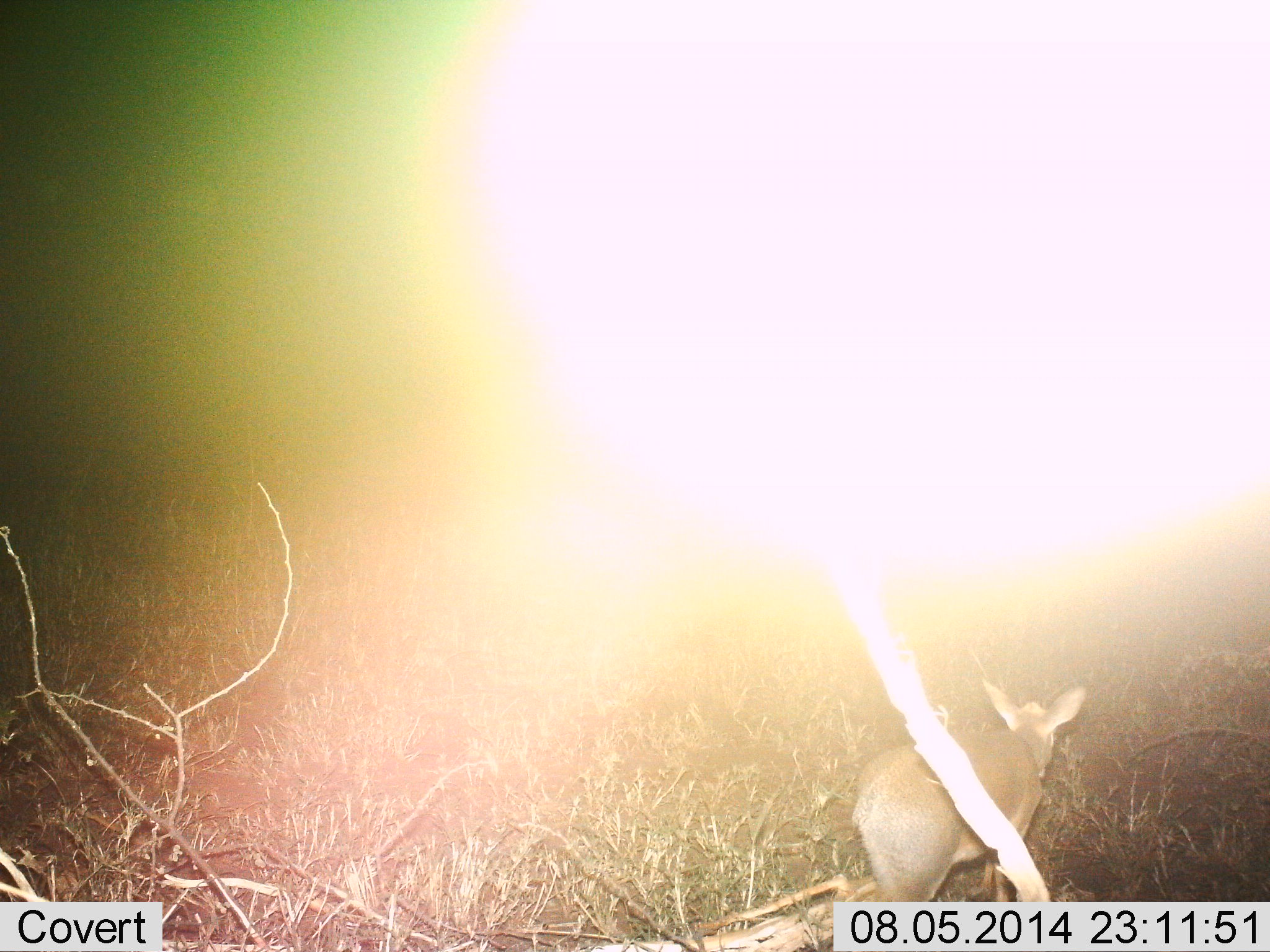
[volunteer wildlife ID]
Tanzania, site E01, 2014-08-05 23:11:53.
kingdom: Animalia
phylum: Chordata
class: Mammalia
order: Artiodactyla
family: Bovidae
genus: Madoqua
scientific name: Madoqua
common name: dikdik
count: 1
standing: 10%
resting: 0%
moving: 70%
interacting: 0%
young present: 0%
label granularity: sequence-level